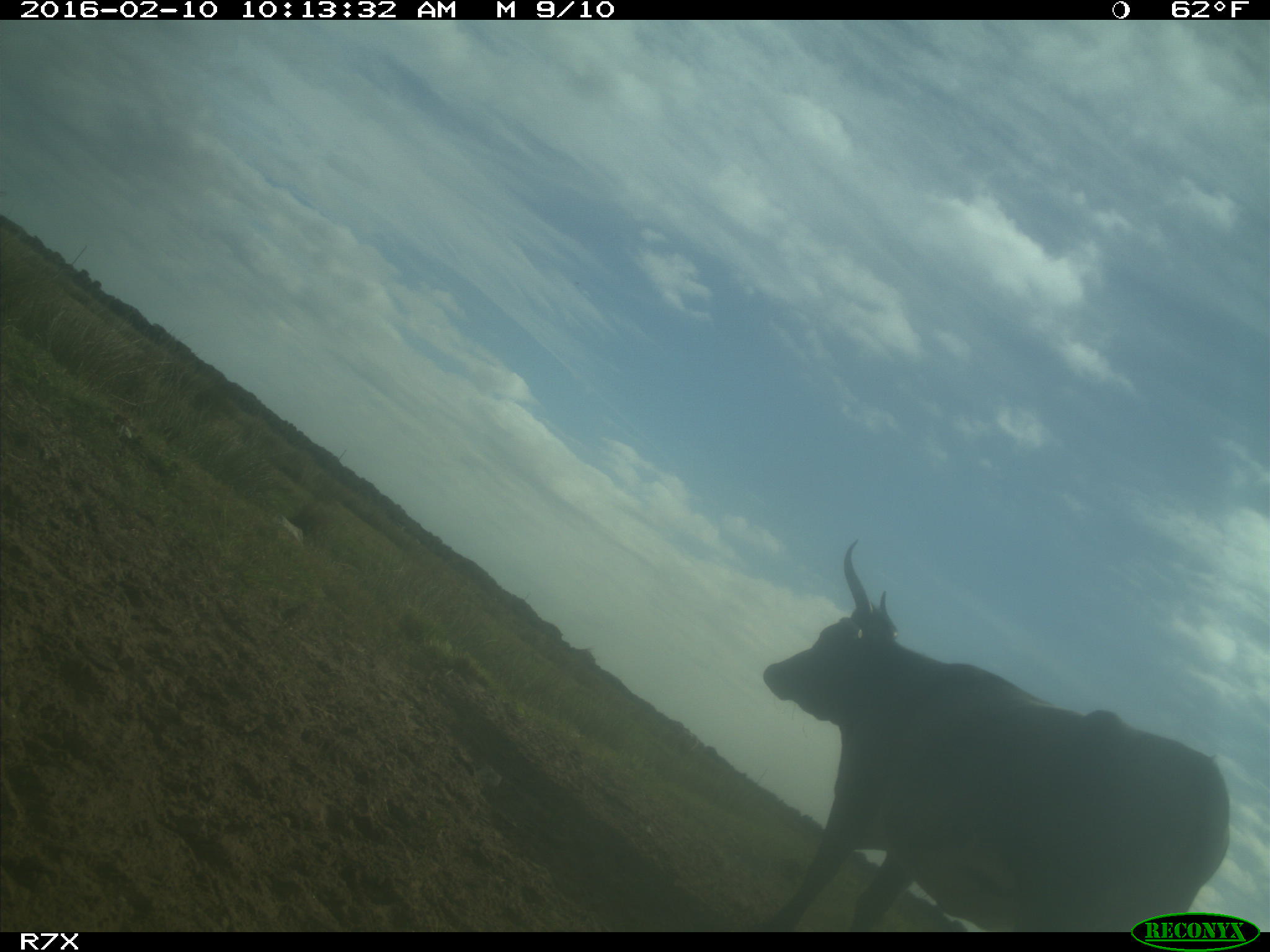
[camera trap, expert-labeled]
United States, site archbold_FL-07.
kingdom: Animalia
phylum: Chordata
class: Mammalia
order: Artiodactyla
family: Bovidae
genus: Bos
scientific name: Bos taurus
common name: domestic cow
Bos taurus (domestic cow).